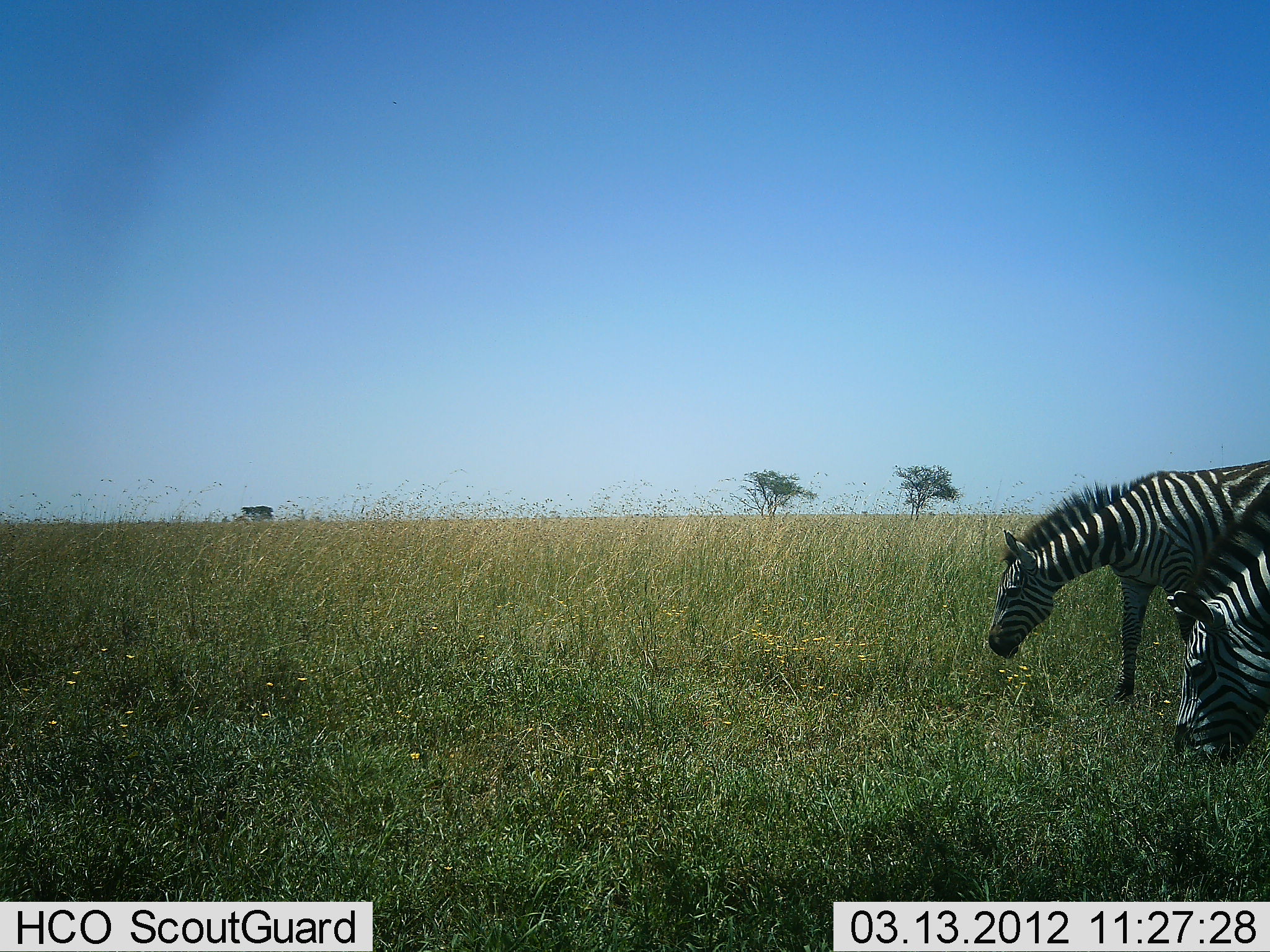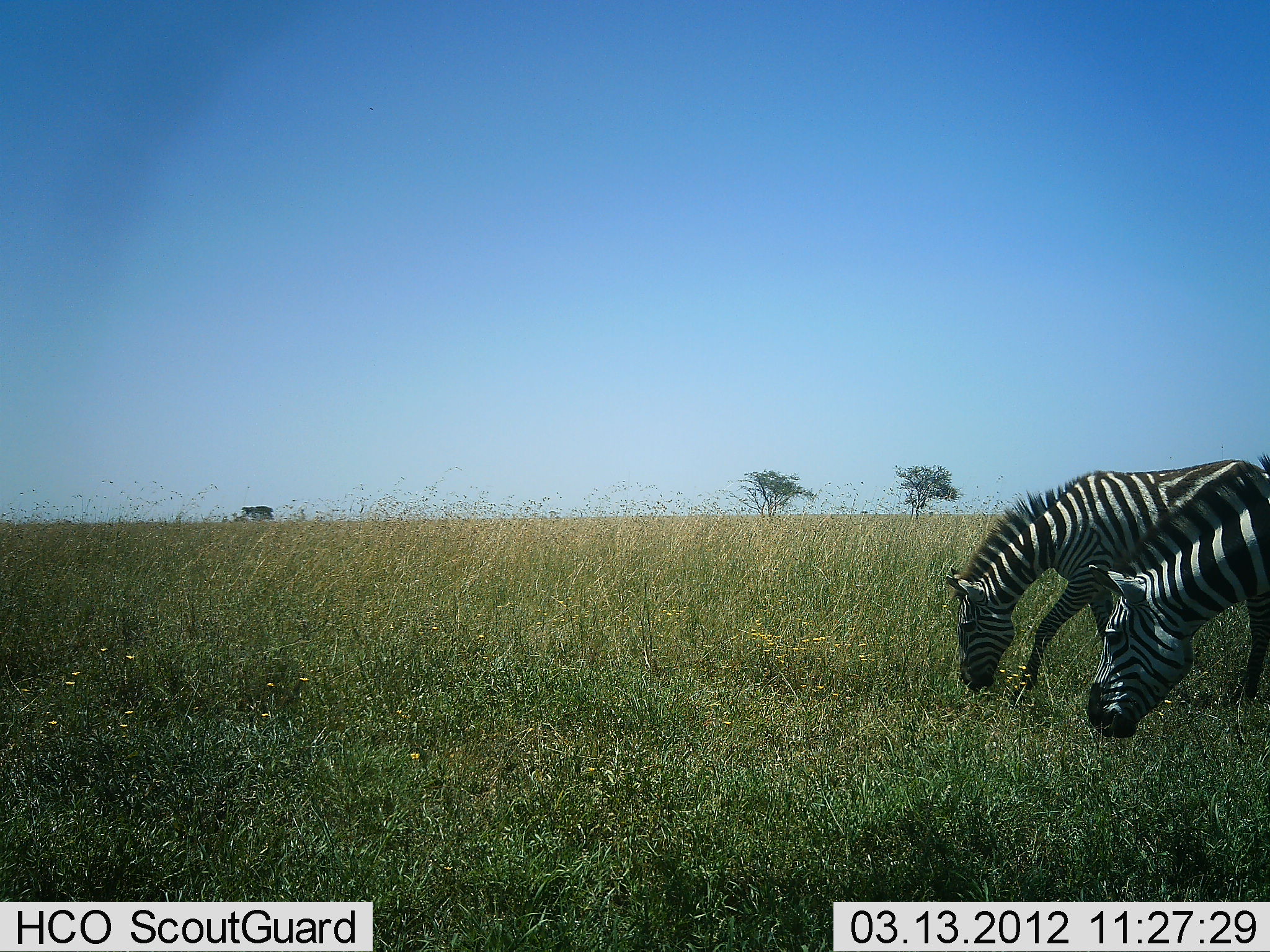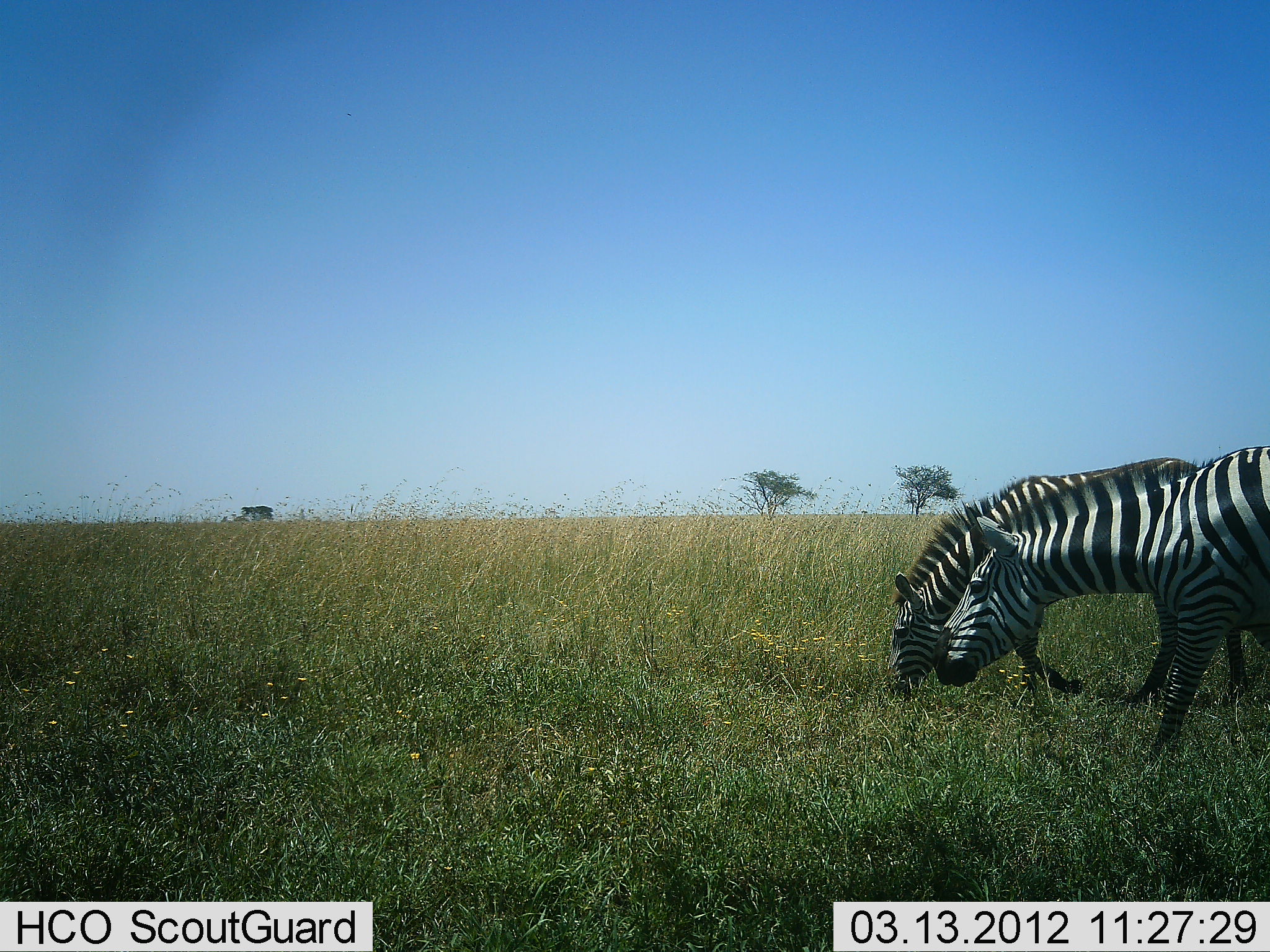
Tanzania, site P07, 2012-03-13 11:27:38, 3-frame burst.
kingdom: Animalia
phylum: Chordata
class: Mammalia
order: Perissodactyla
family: Equidae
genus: Equus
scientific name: Equus quagga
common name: plains zebra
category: zebra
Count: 2.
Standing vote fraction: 5%.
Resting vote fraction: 0%.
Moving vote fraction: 65%.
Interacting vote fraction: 0%.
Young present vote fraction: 0%.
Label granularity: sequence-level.